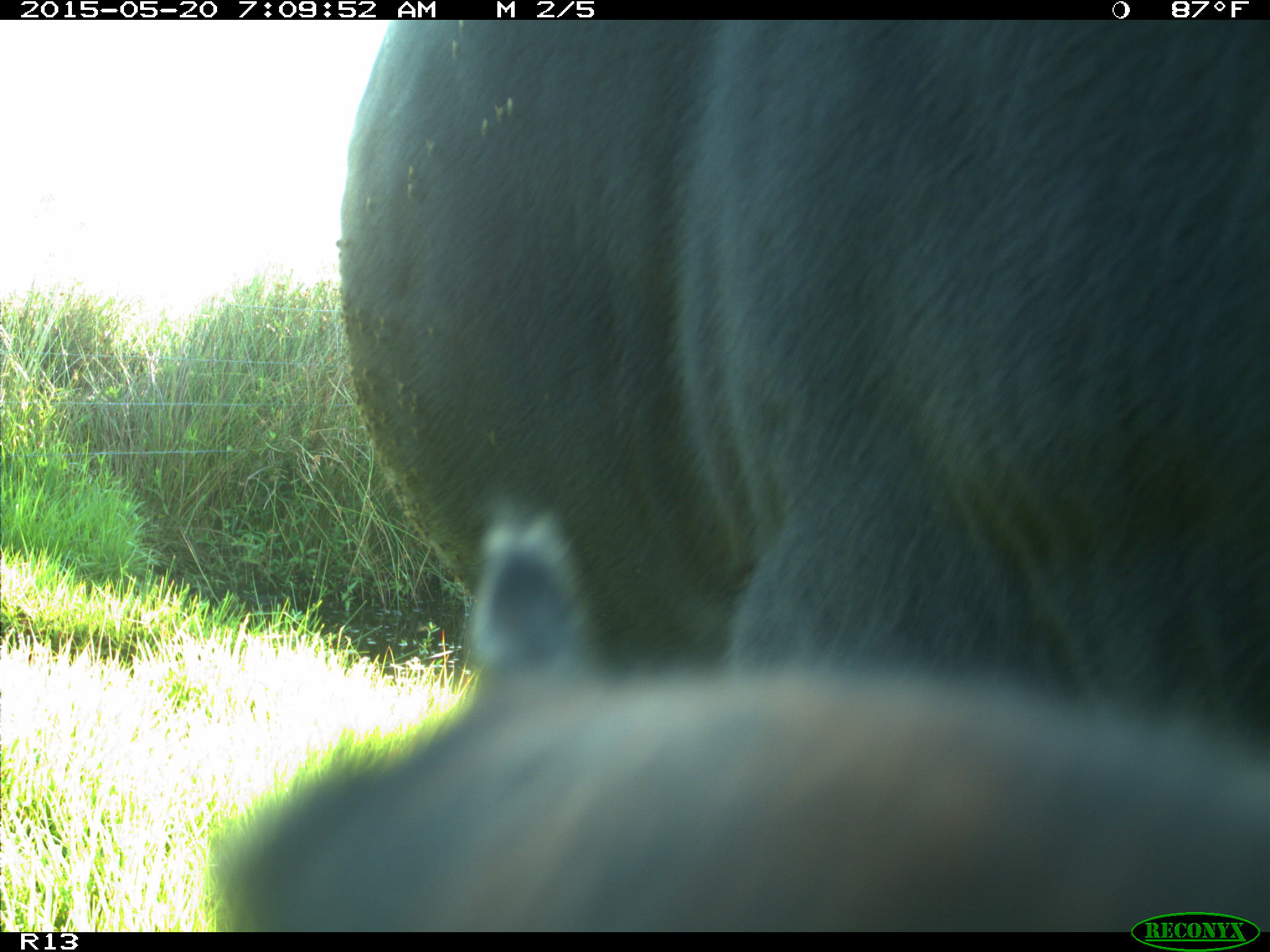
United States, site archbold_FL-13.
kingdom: Animalia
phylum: Chordata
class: Mammalia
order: Artiodactyla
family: Bovidae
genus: Bos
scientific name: Bos taurus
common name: domestic cow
Bos taurus (domestic cow).